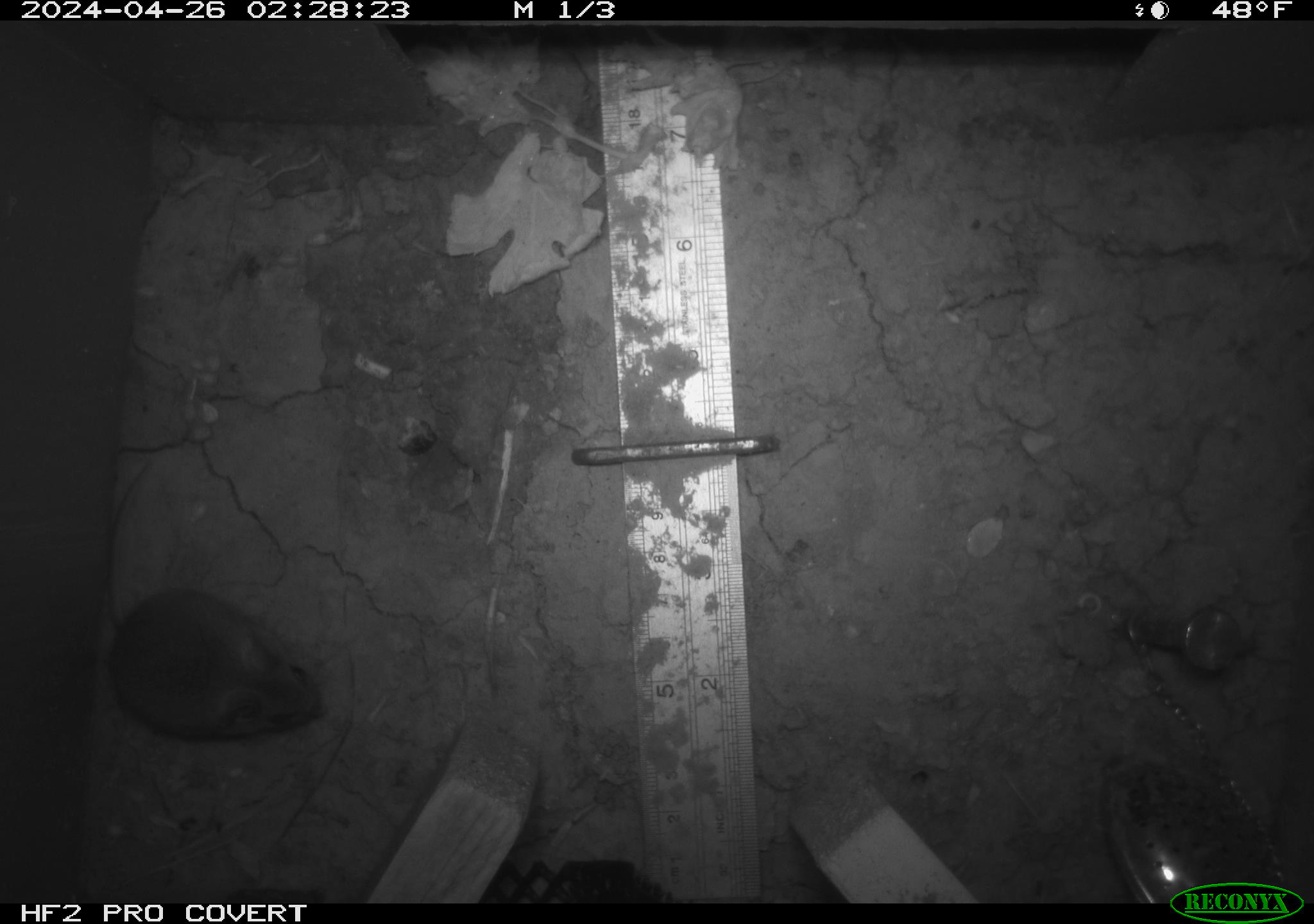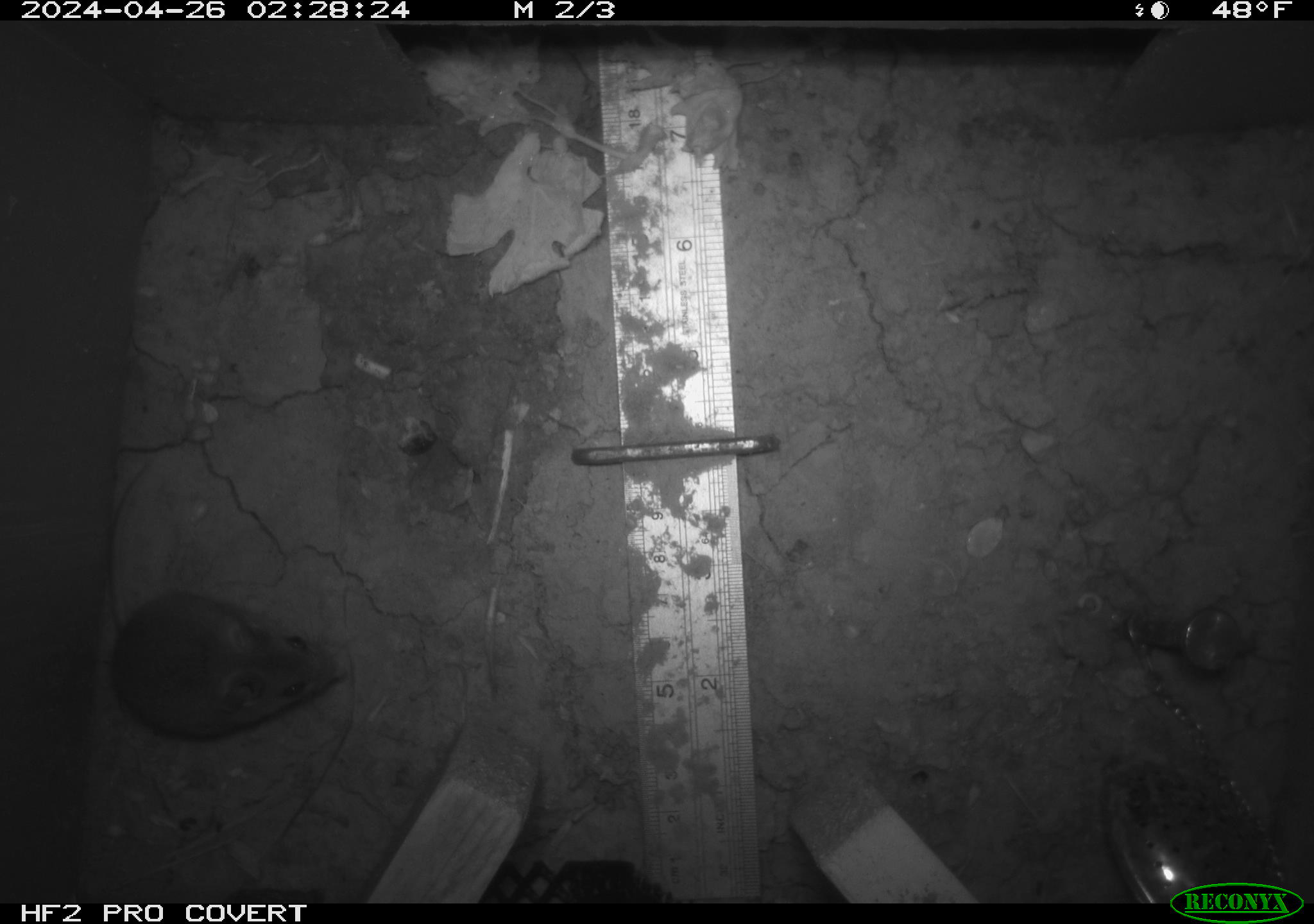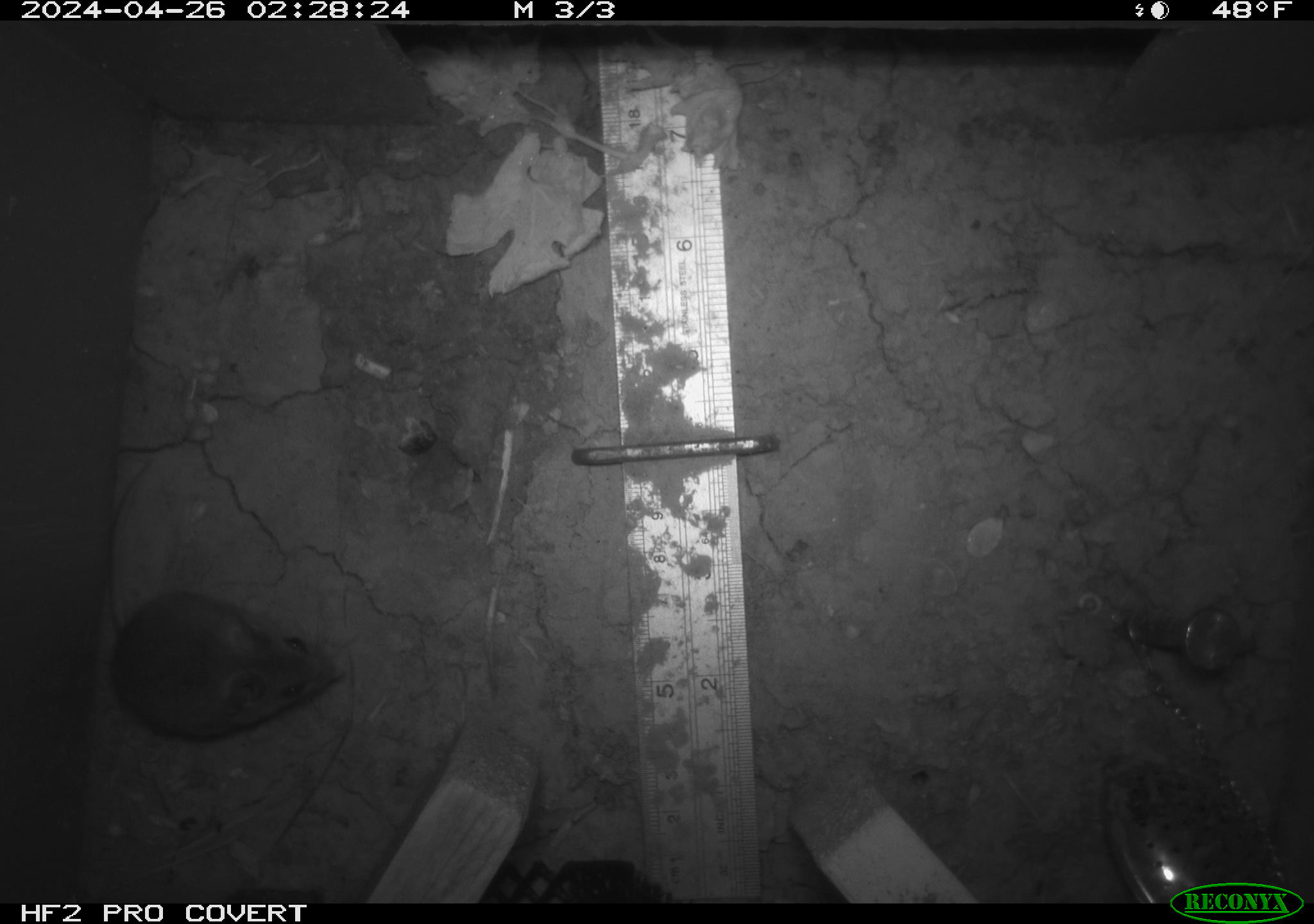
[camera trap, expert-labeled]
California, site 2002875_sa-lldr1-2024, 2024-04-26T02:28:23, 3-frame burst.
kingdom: Animalia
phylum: Chordata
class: Mammalia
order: Rodentia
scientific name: Rodentia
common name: mouse species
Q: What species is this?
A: Mouse species (Rodentia).